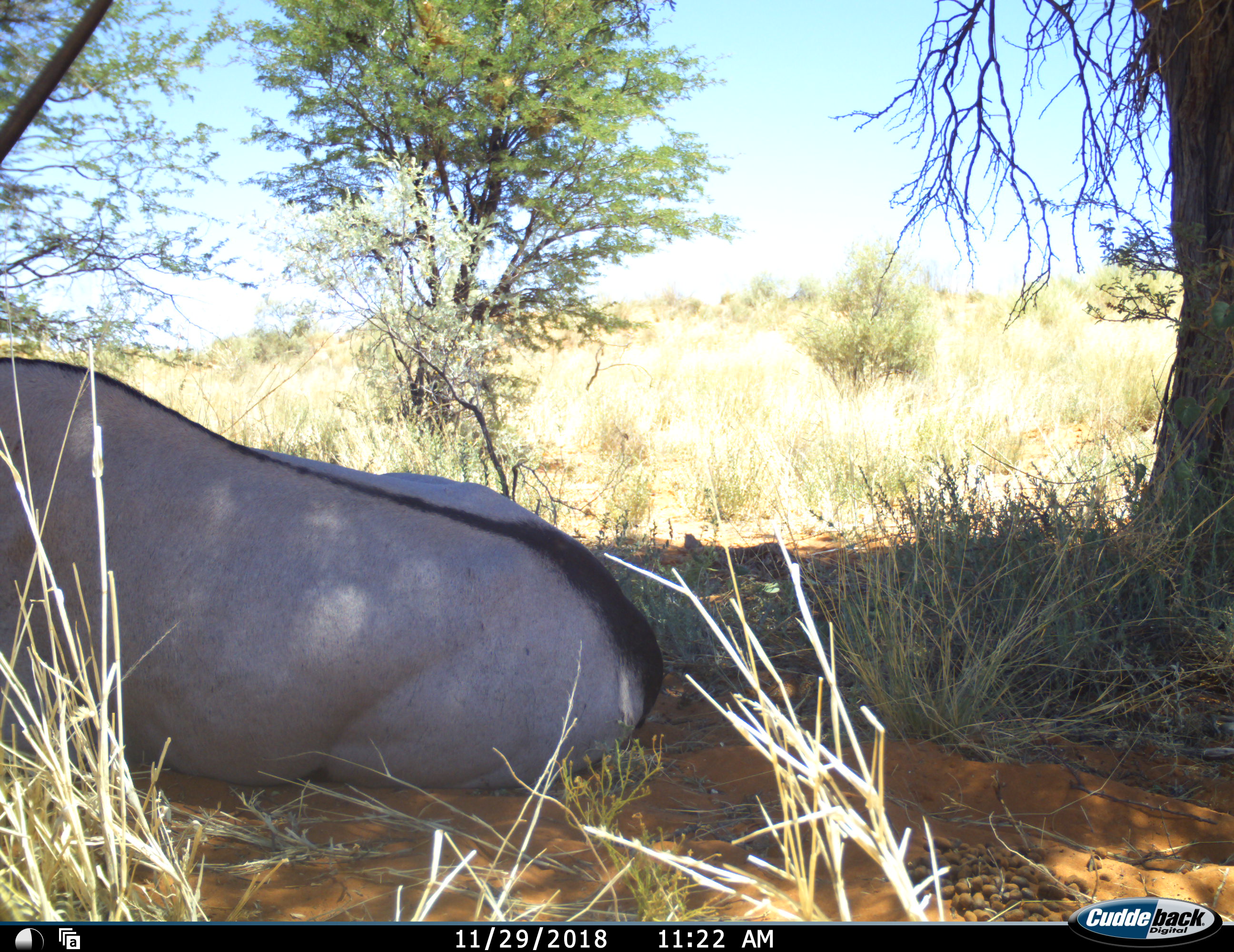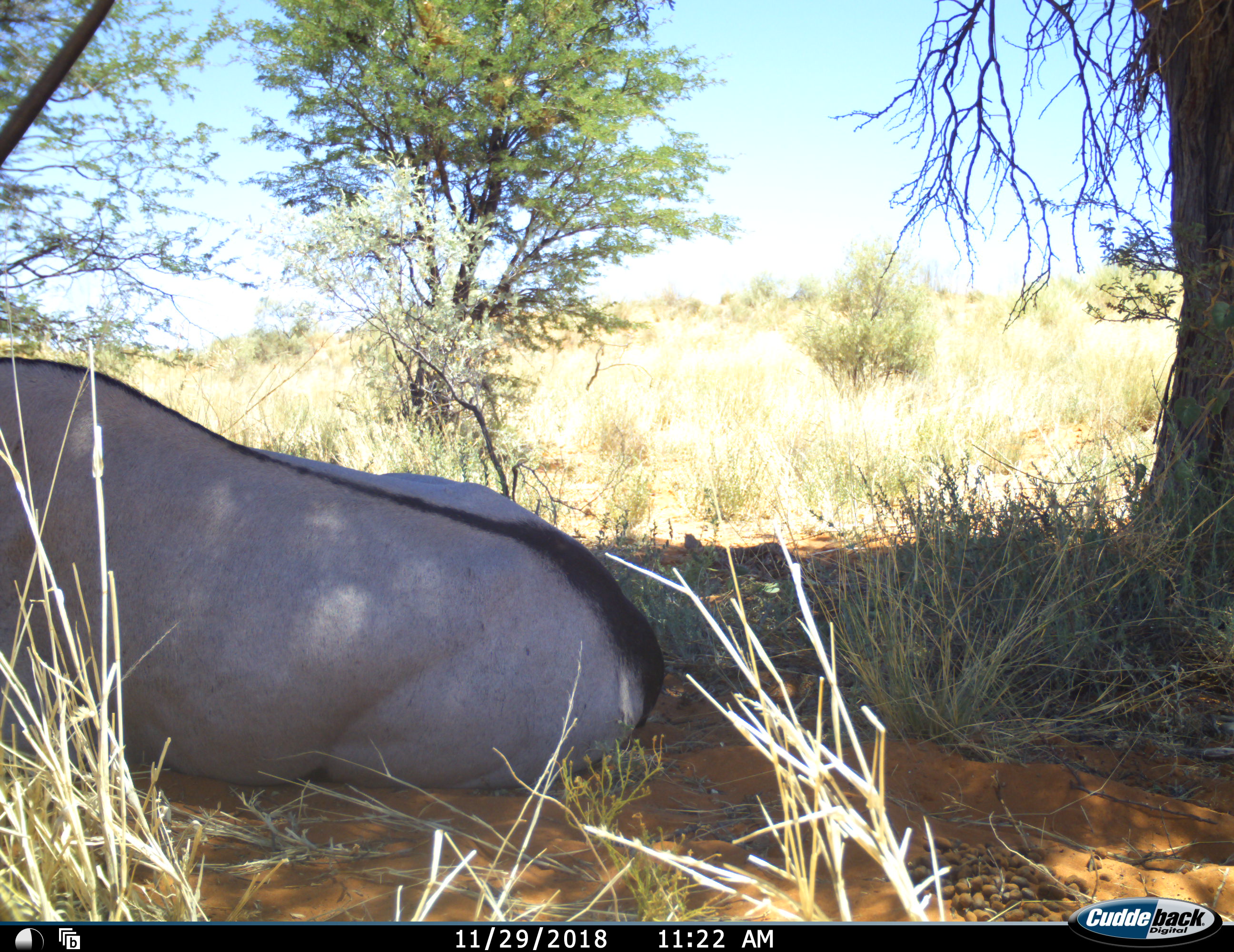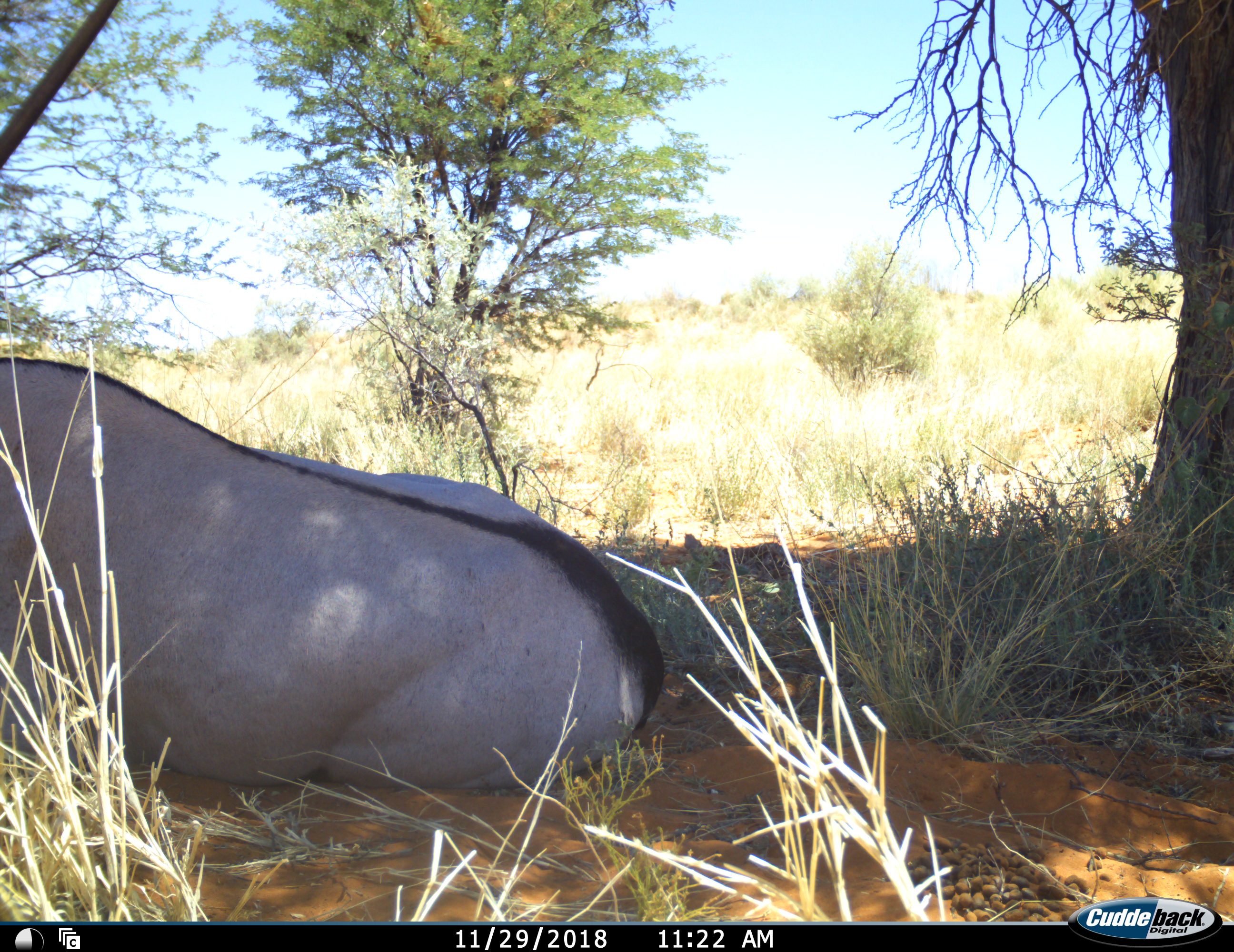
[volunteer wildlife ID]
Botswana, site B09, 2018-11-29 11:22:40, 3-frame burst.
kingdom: Animalia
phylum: Chordata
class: Mammalia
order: Artiodactyla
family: Bovidae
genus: Oryx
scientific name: Oryx gazella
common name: gemsbok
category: gemsbokoryx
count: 1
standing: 0%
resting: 100%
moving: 0%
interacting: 0%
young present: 0%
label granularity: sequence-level